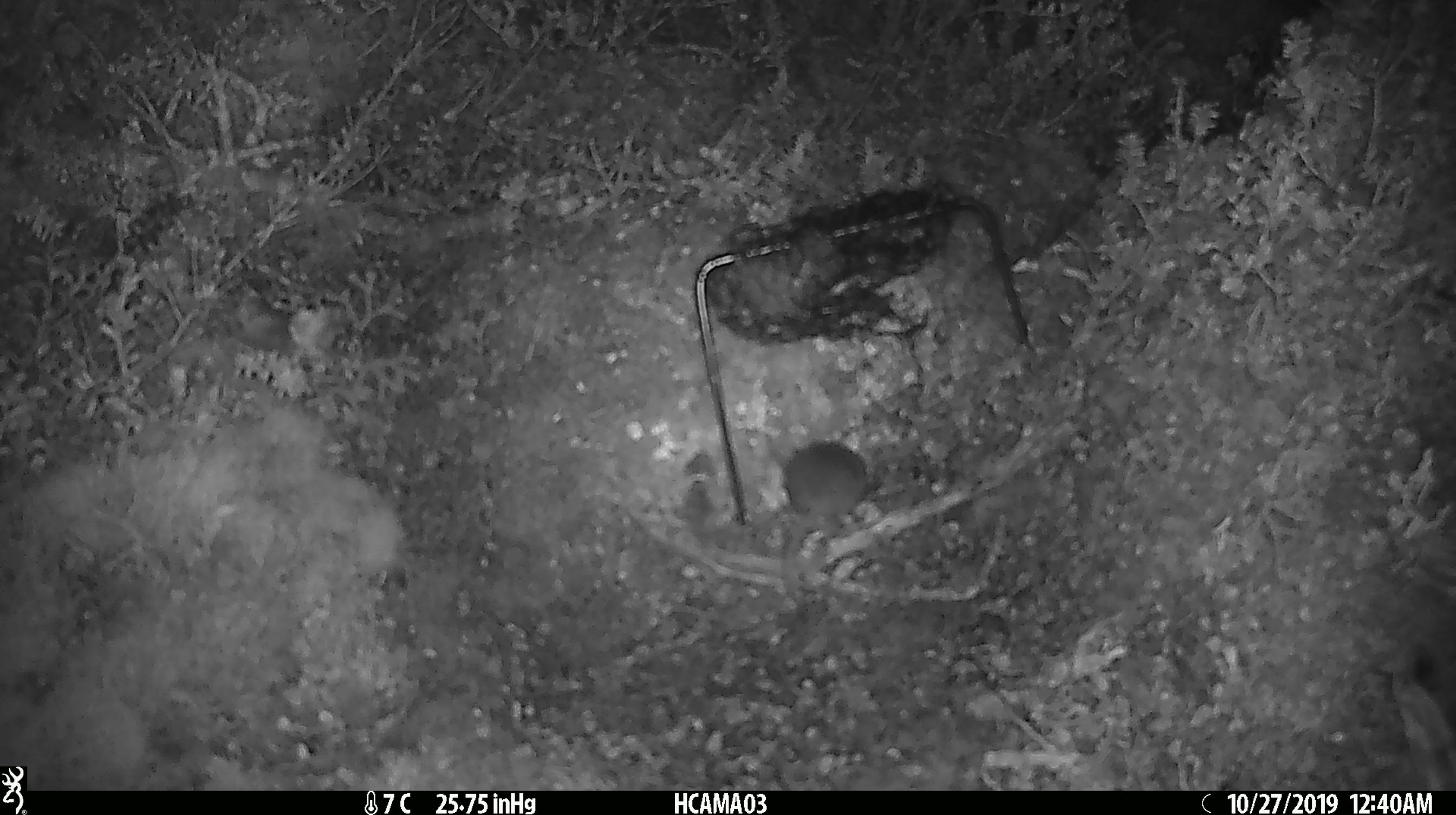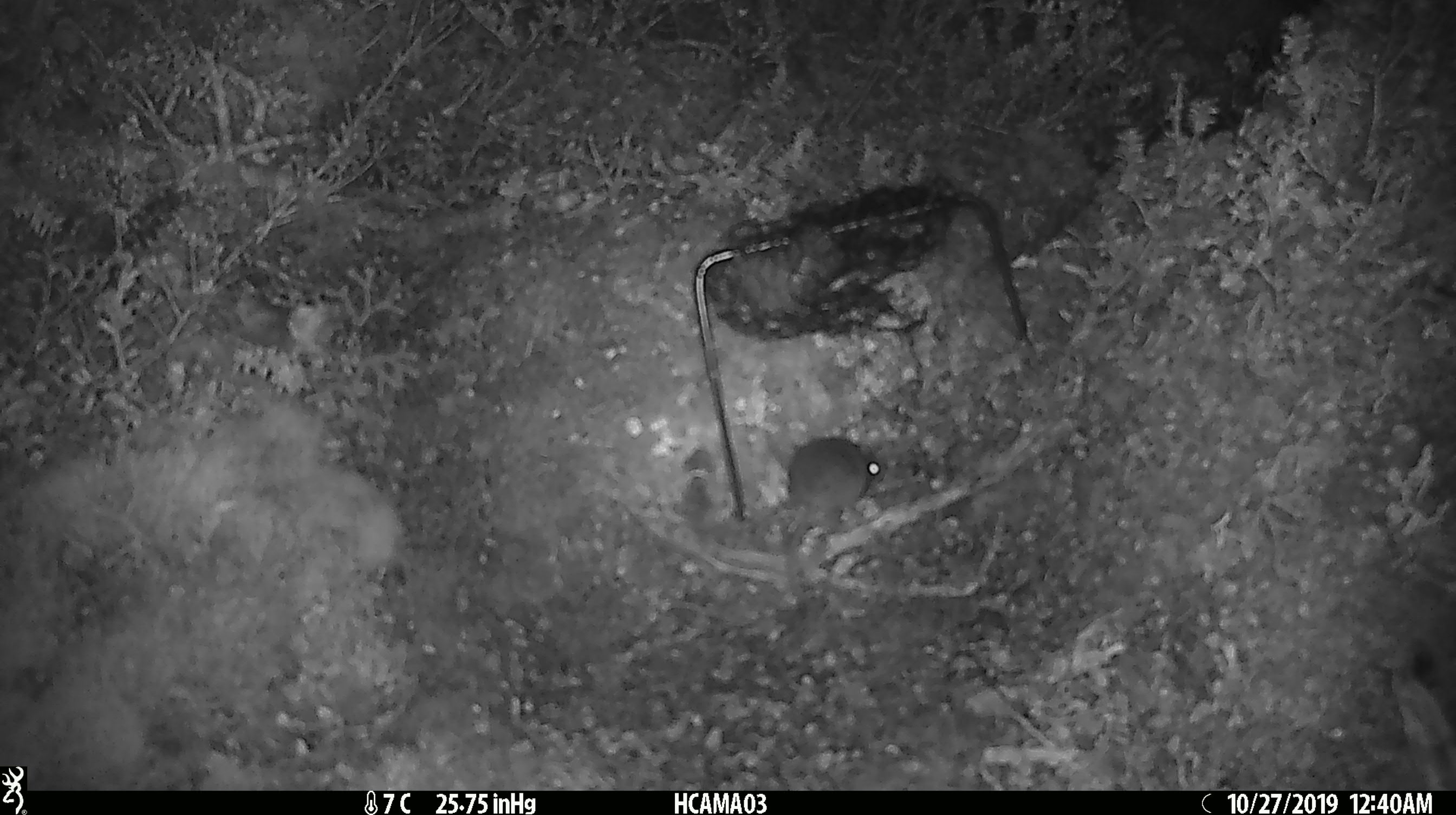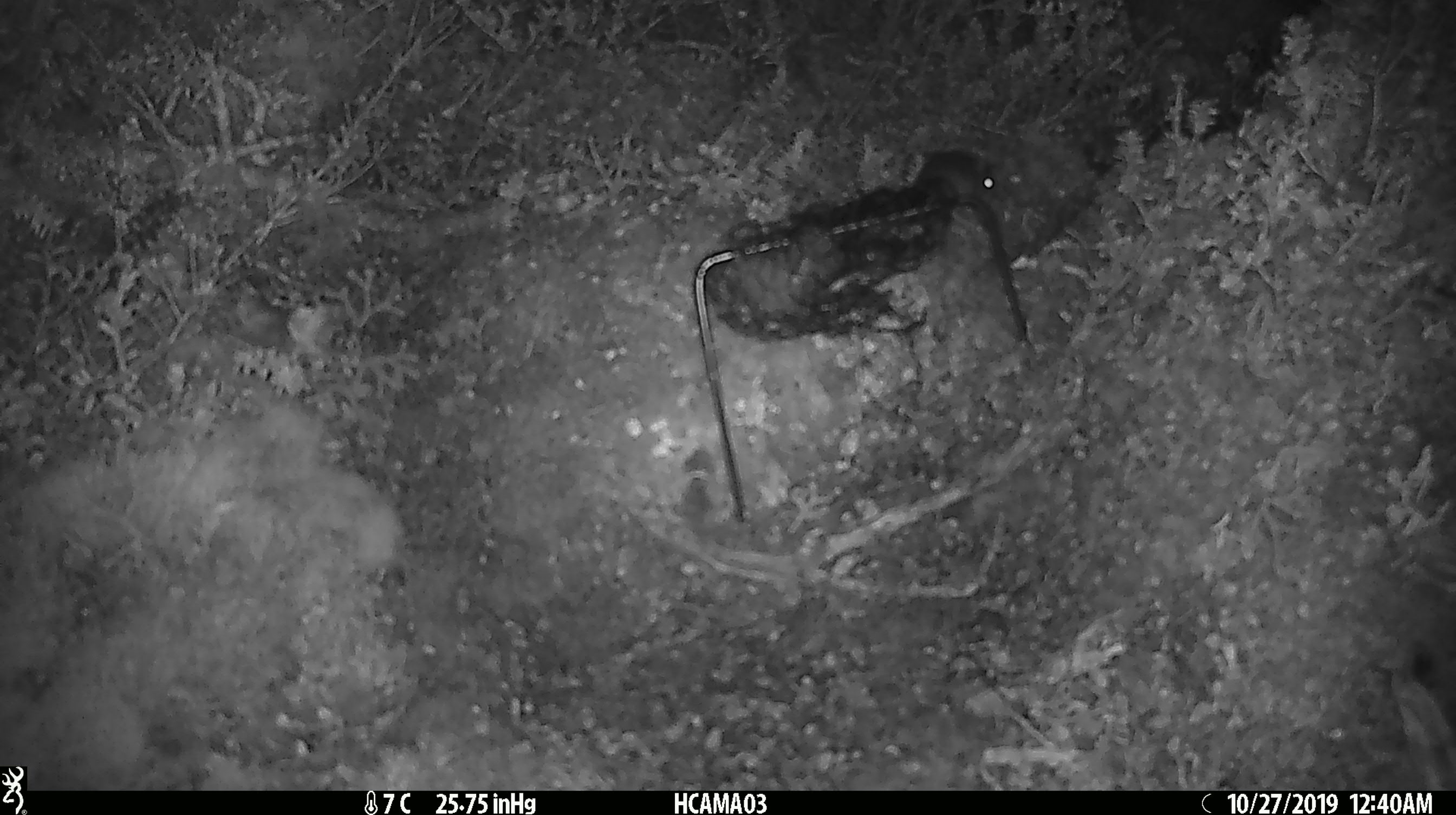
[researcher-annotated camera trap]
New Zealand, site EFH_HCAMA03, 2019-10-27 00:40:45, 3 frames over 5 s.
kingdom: Animalia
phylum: Chordata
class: Mammalia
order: Rodentia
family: Muridae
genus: Mus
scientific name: Mus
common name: mouse